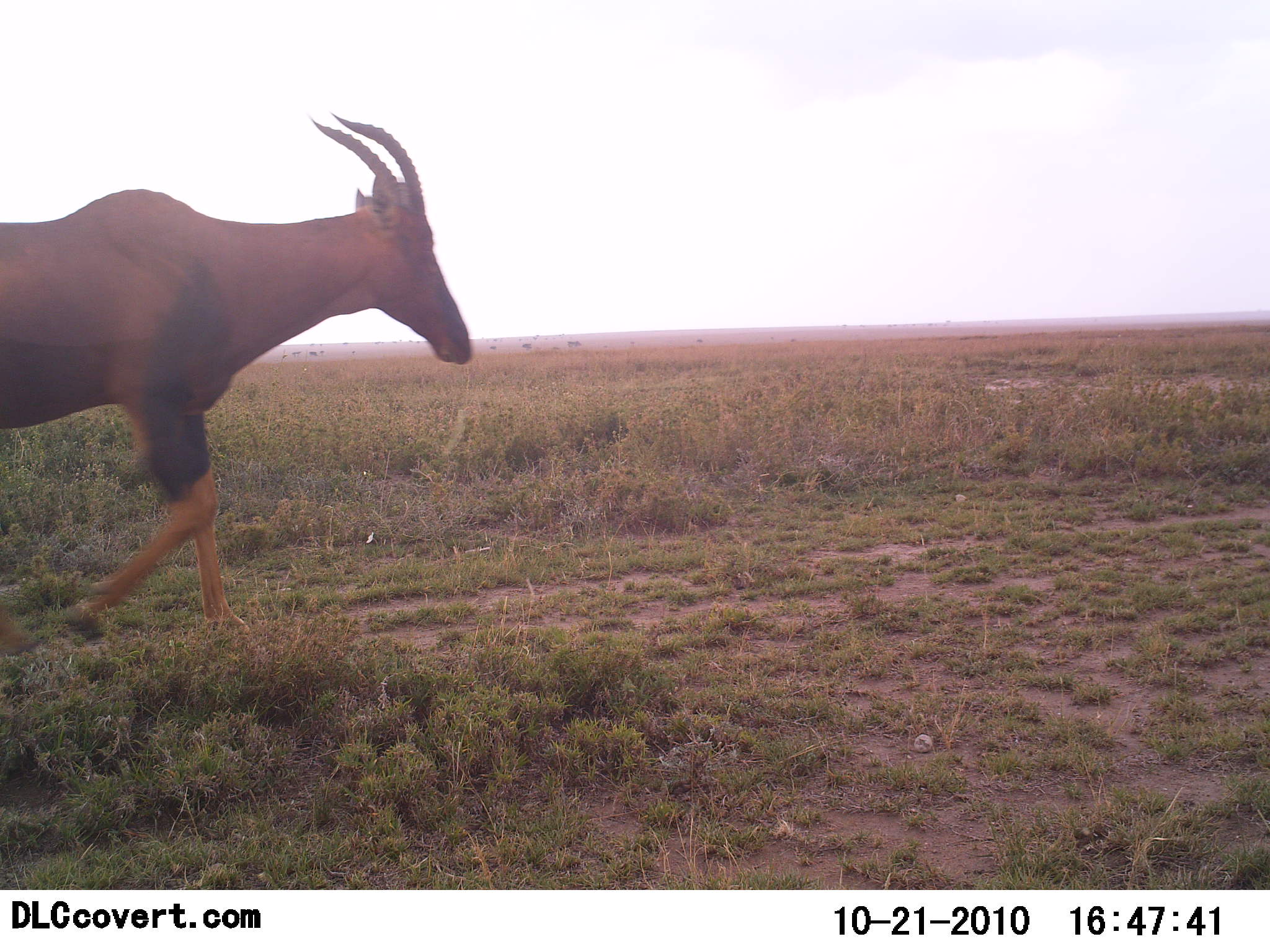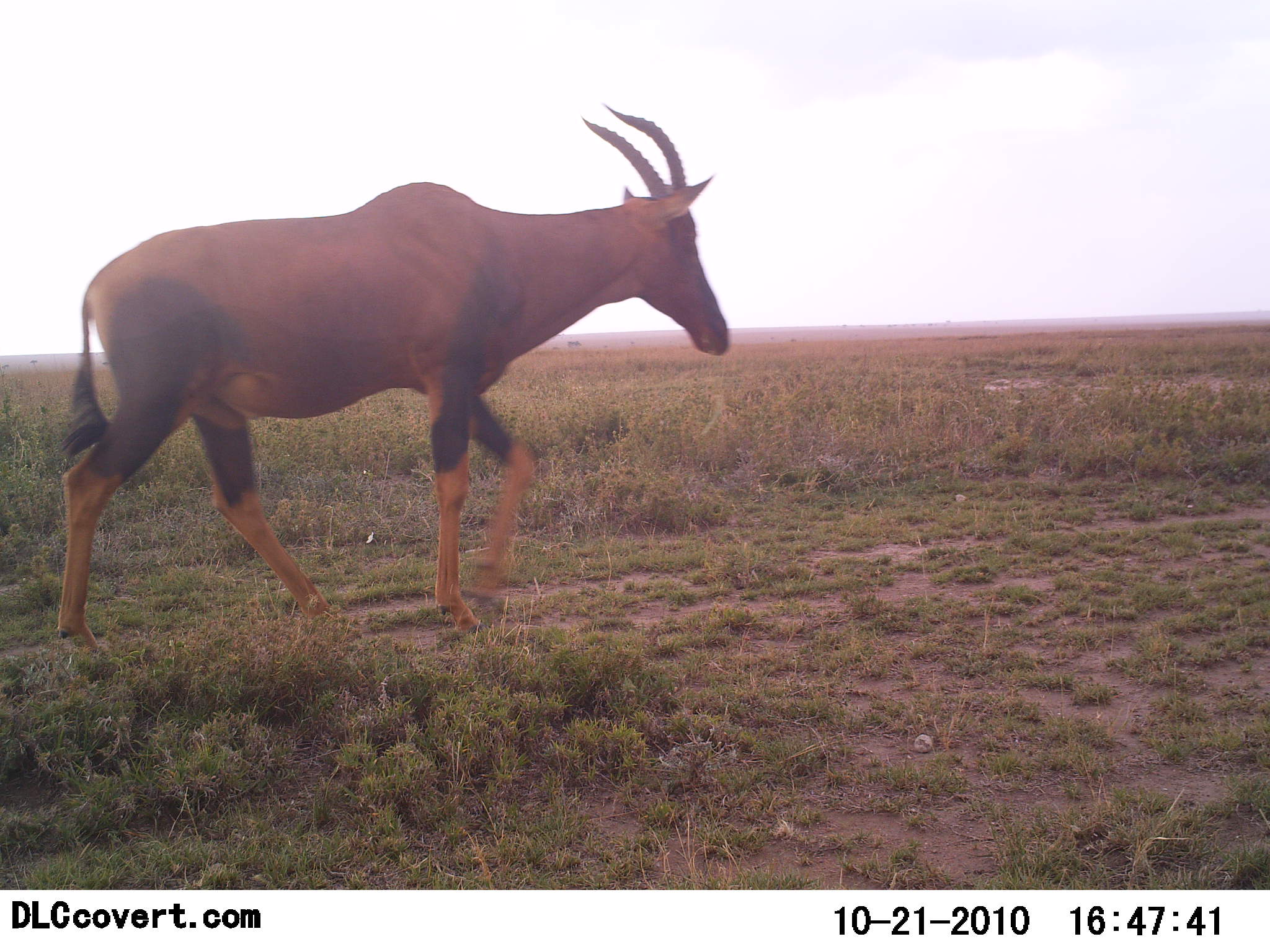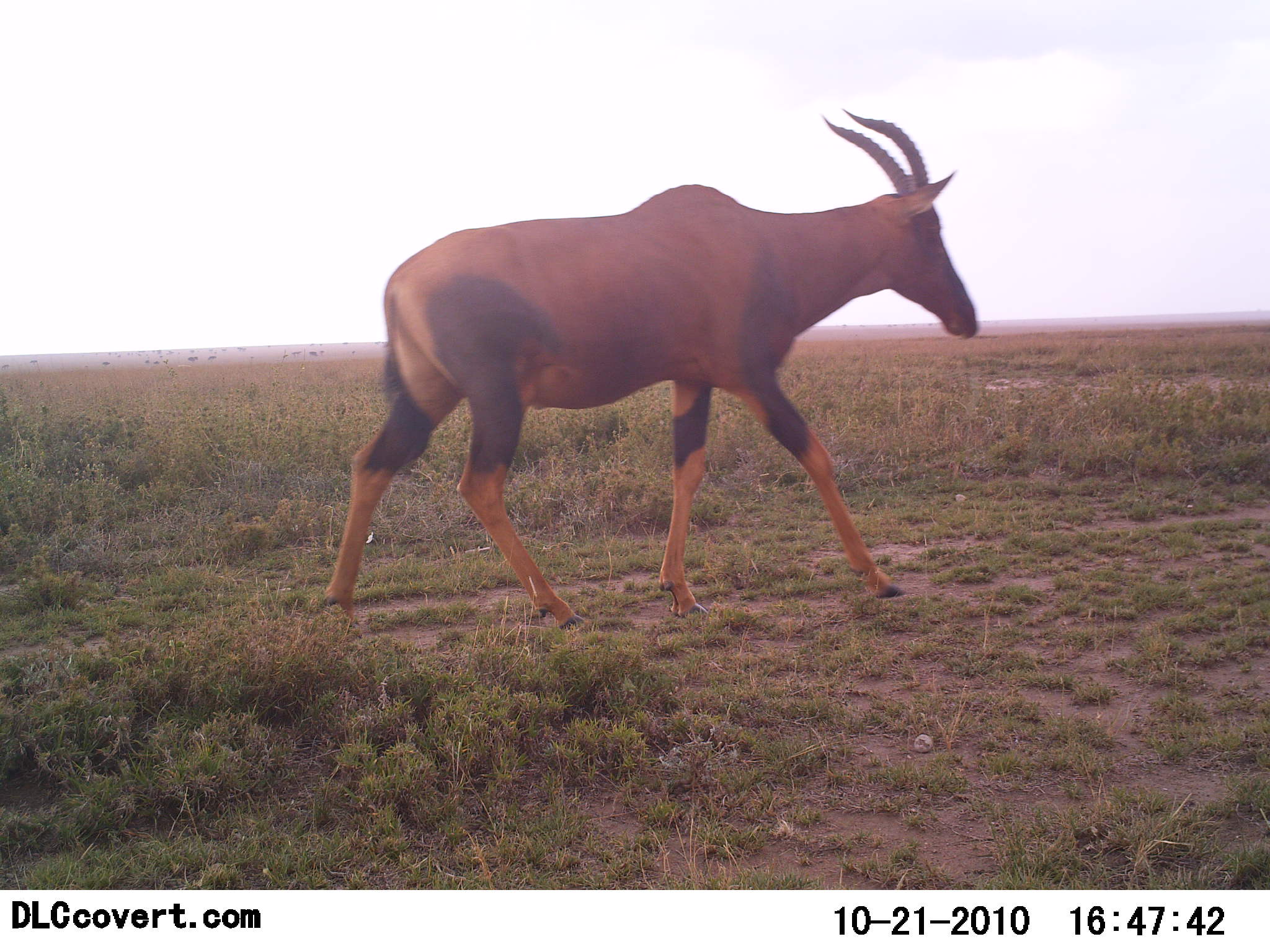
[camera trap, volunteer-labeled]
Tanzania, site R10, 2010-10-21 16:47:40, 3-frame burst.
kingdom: Animalia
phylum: Chordata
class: Mammalia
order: Artiodactyla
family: Bovidae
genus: Damaliscus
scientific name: Damaliscus lunatus jimela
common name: topi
Topi (Damaliscus lunatus jimela), count 1. Behavior (volunteer vote fractions): standing 10%, resting 0%, moving 100%, interacting 0%. Young present (vote fraction): 0%. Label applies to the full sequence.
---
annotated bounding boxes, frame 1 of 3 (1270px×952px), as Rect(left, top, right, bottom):
animal: Rect(0, 110, 473, 641)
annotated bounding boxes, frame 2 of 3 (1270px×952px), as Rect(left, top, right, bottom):
animal: Rect(52, 104, 733, 653)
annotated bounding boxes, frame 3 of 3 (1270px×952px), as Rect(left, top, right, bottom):
animal: Rect(321, 109, 980, 630)